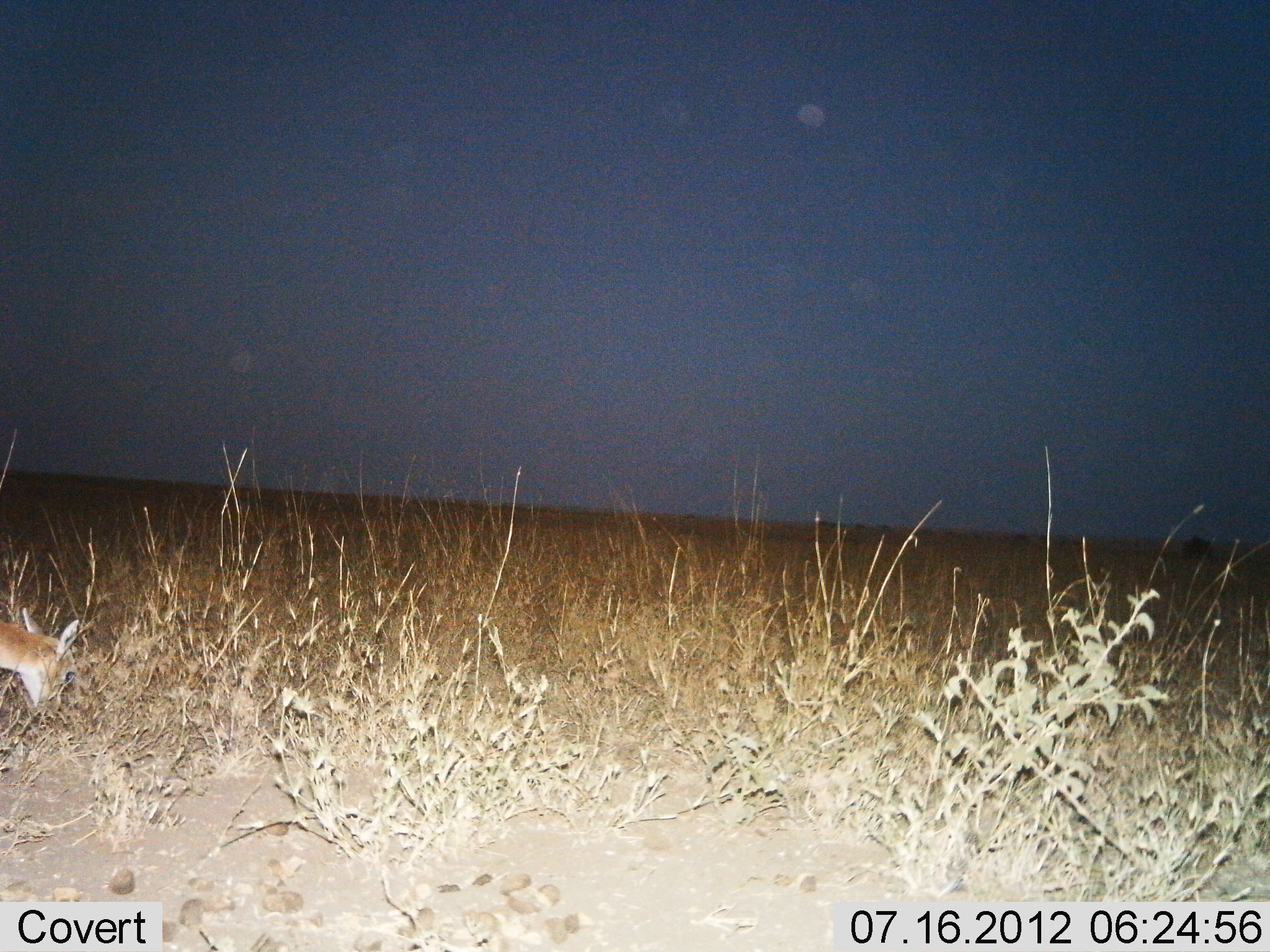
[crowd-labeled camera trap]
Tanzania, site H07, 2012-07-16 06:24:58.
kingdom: Animalia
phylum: Chordata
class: Mammalia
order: Artiodactyla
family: Bovidae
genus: Redunca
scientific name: Redunca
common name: reedbuck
Reedbuck (Redunca), count 1. Behavior (volunteer vote fractions): standing 0%, resting 0%, moving 0%, interacting 0%. Young present (vote fraction): 0%. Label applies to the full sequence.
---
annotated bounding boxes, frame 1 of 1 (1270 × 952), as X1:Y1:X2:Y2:
animal: 0:609:80:706